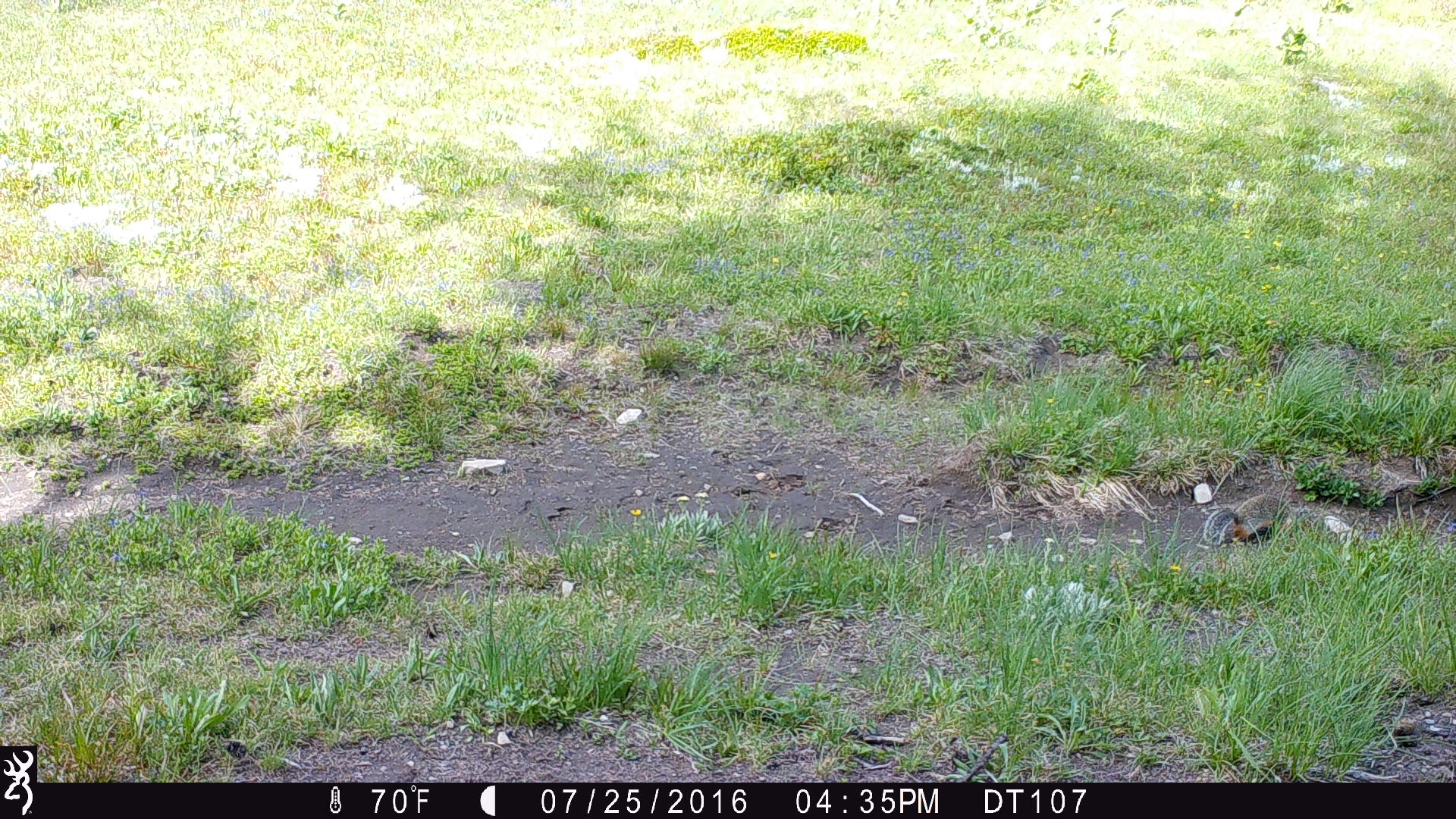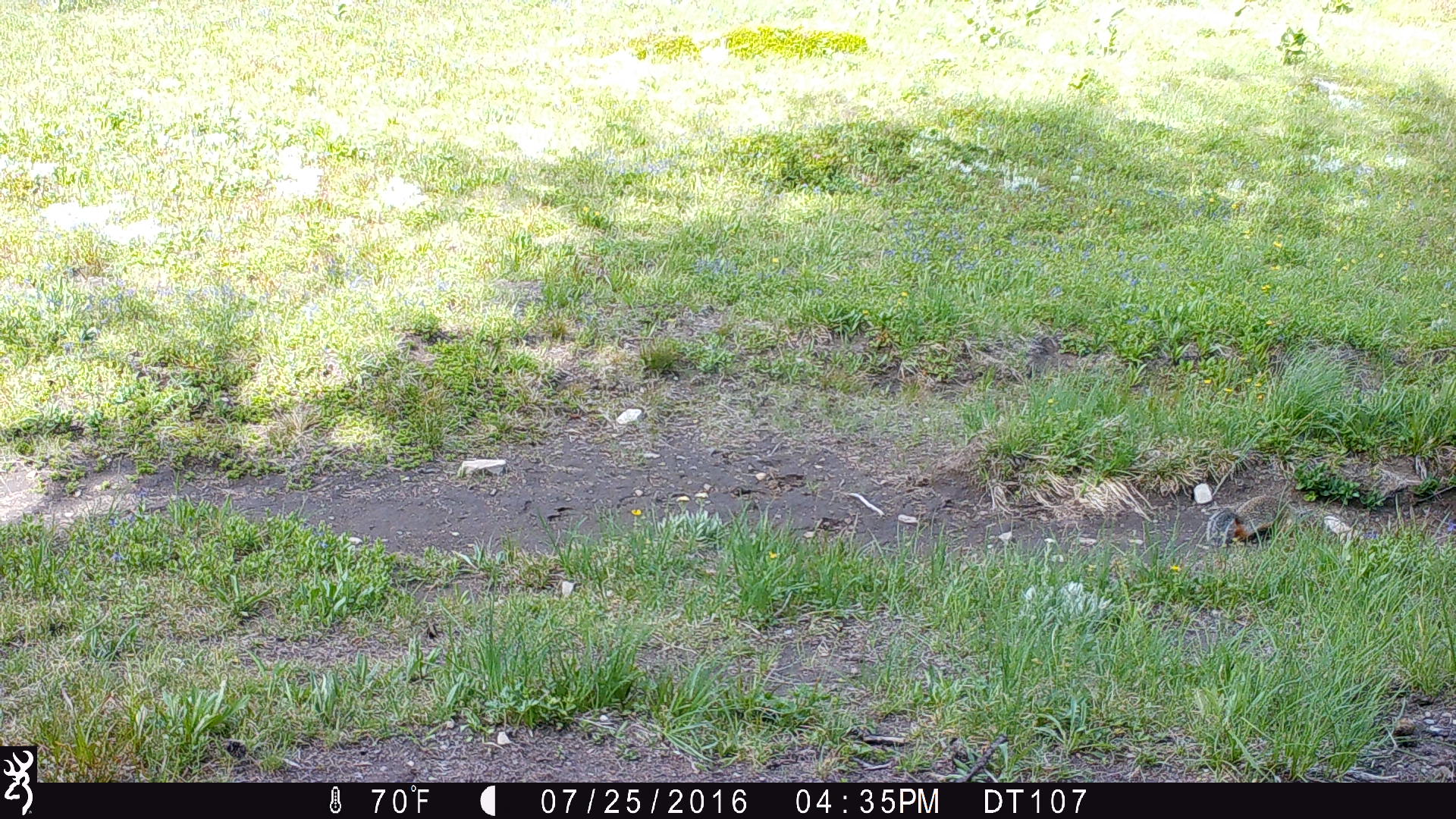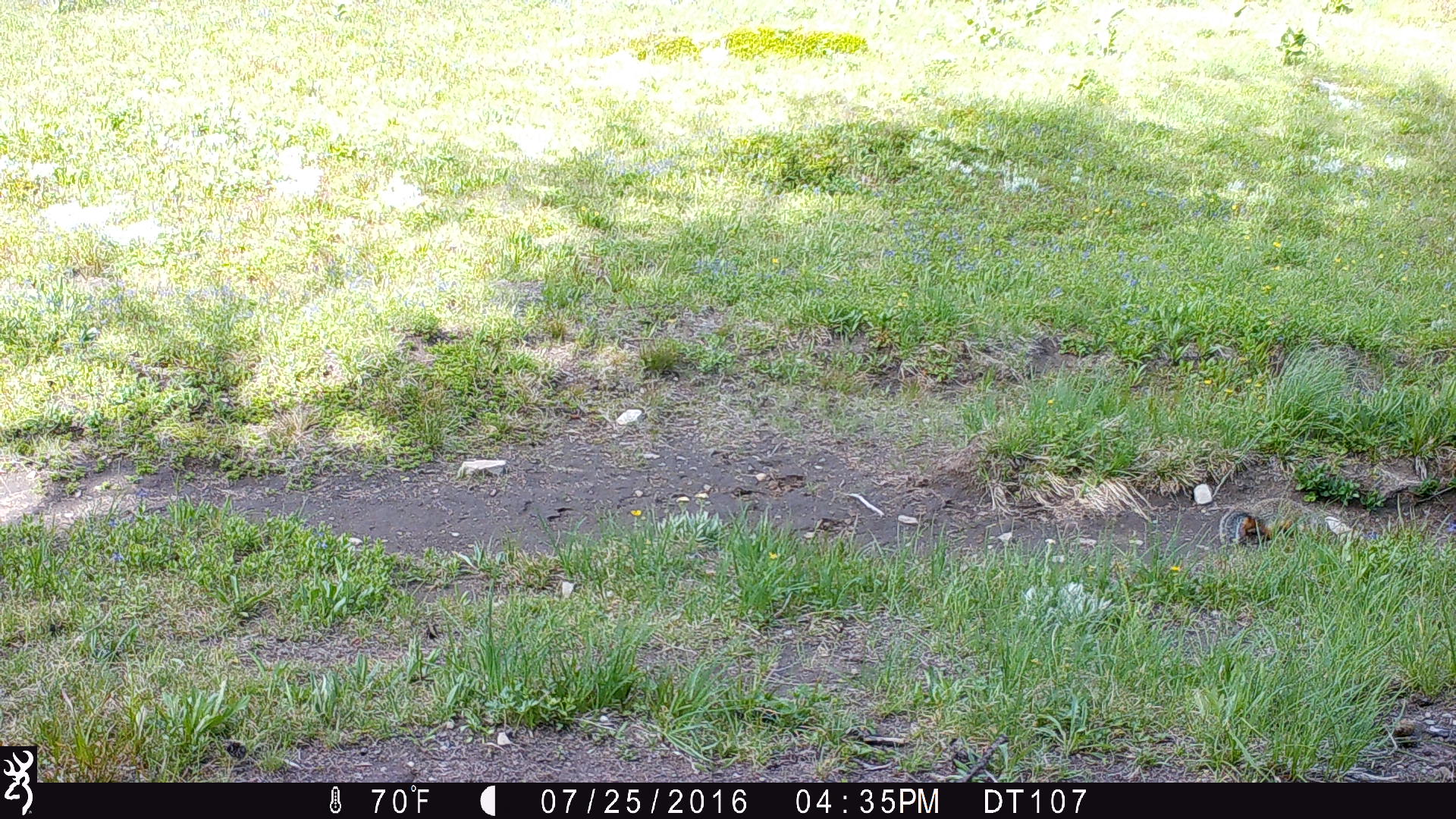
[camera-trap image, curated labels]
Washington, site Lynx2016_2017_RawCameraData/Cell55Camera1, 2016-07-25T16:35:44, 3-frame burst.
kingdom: Animalia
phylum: Chordata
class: Mammalia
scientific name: Mammalia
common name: small mammal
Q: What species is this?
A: Small mammal (Mammalia).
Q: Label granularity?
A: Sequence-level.